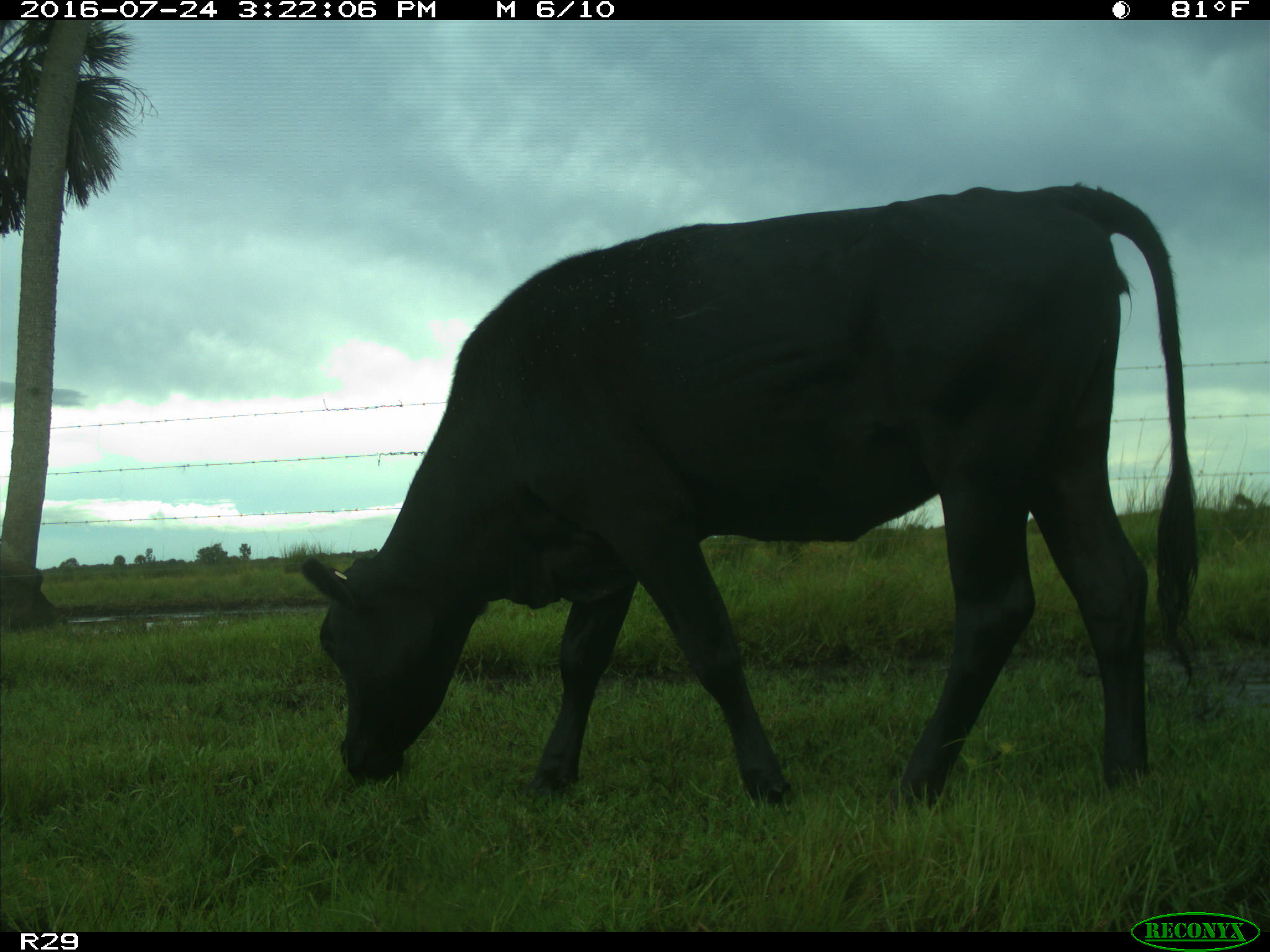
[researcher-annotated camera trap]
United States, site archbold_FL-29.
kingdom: Animalia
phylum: Chordata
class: Mammalia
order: Artiodactyla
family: Bovidae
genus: Bos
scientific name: Bos taurus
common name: domestic cow